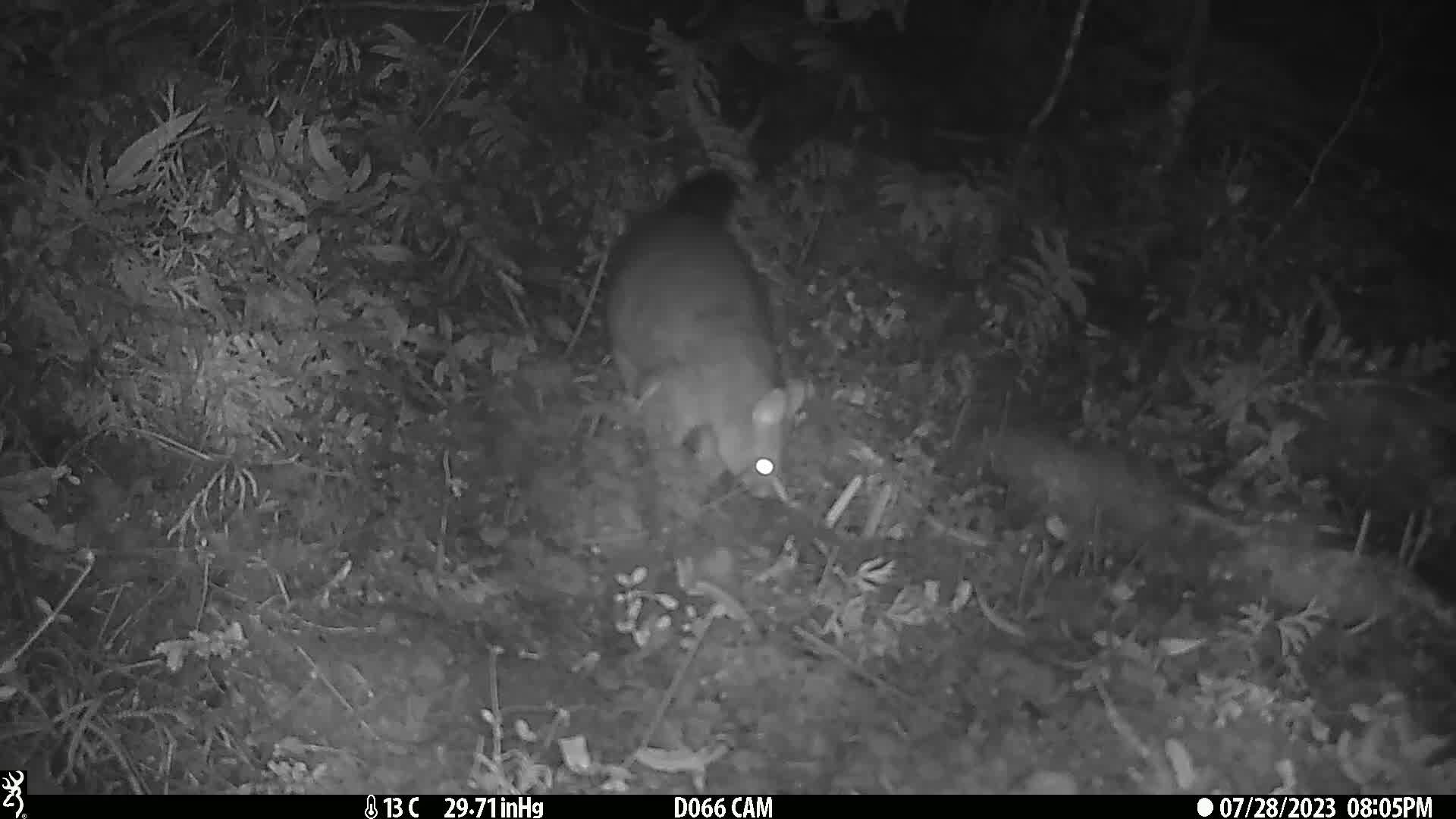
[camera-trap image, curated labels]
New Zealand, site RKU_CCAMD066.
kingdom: Animalia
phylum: Chordata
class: Mammalia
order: Diprotodontia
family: Phalangeridae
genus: Trichosurus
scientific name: Trichosurus vulpecula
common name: common brushtail possum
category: possum